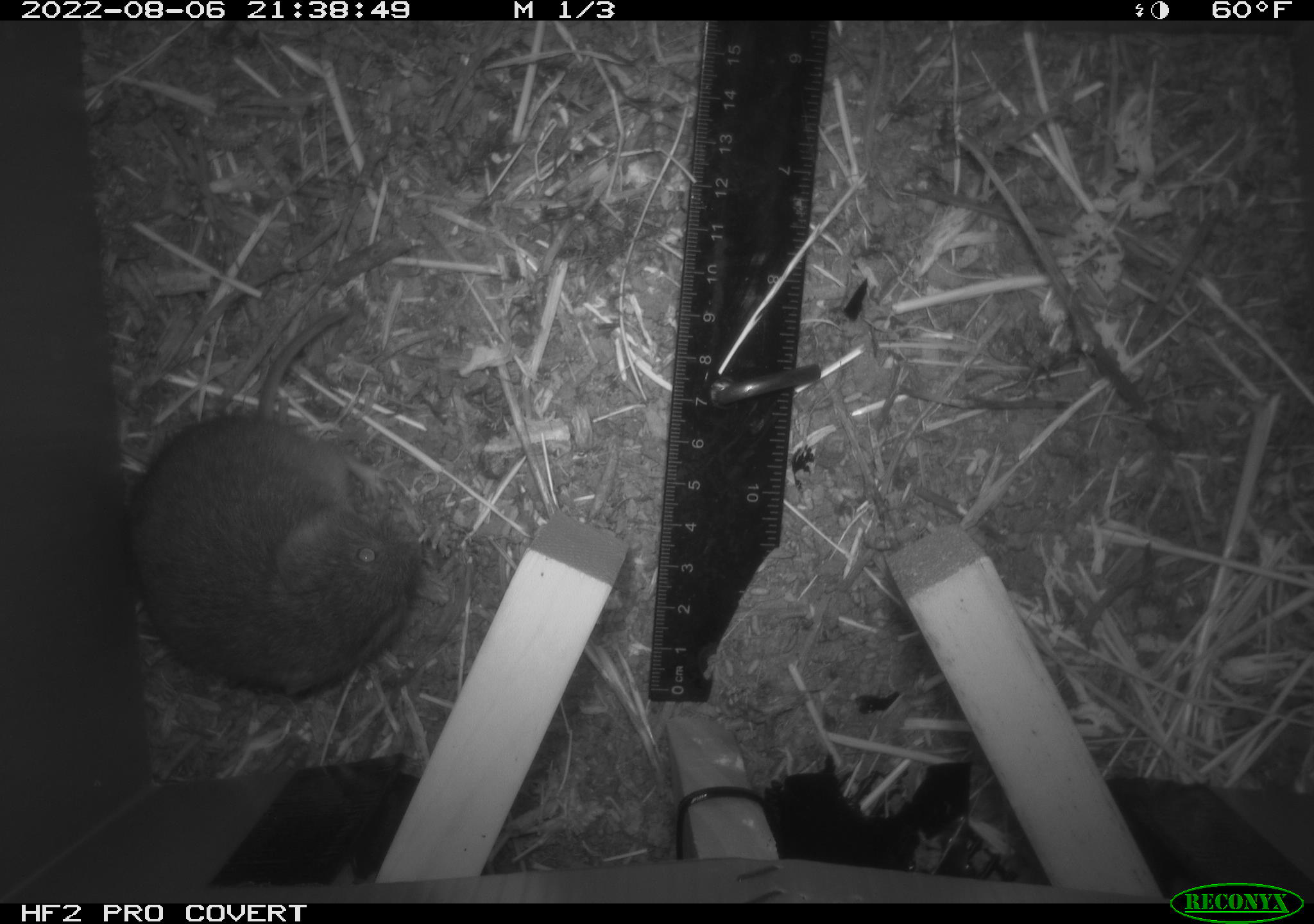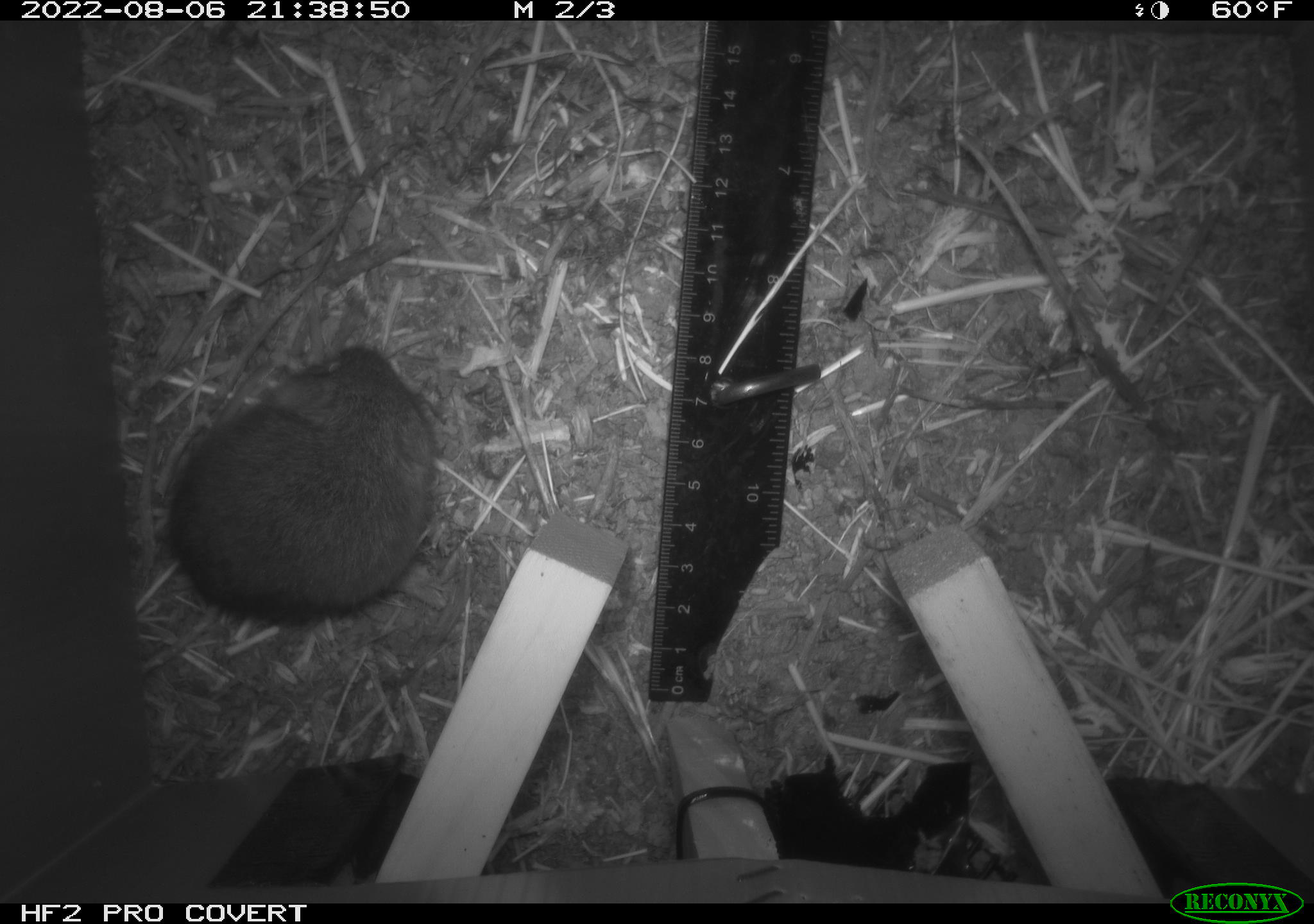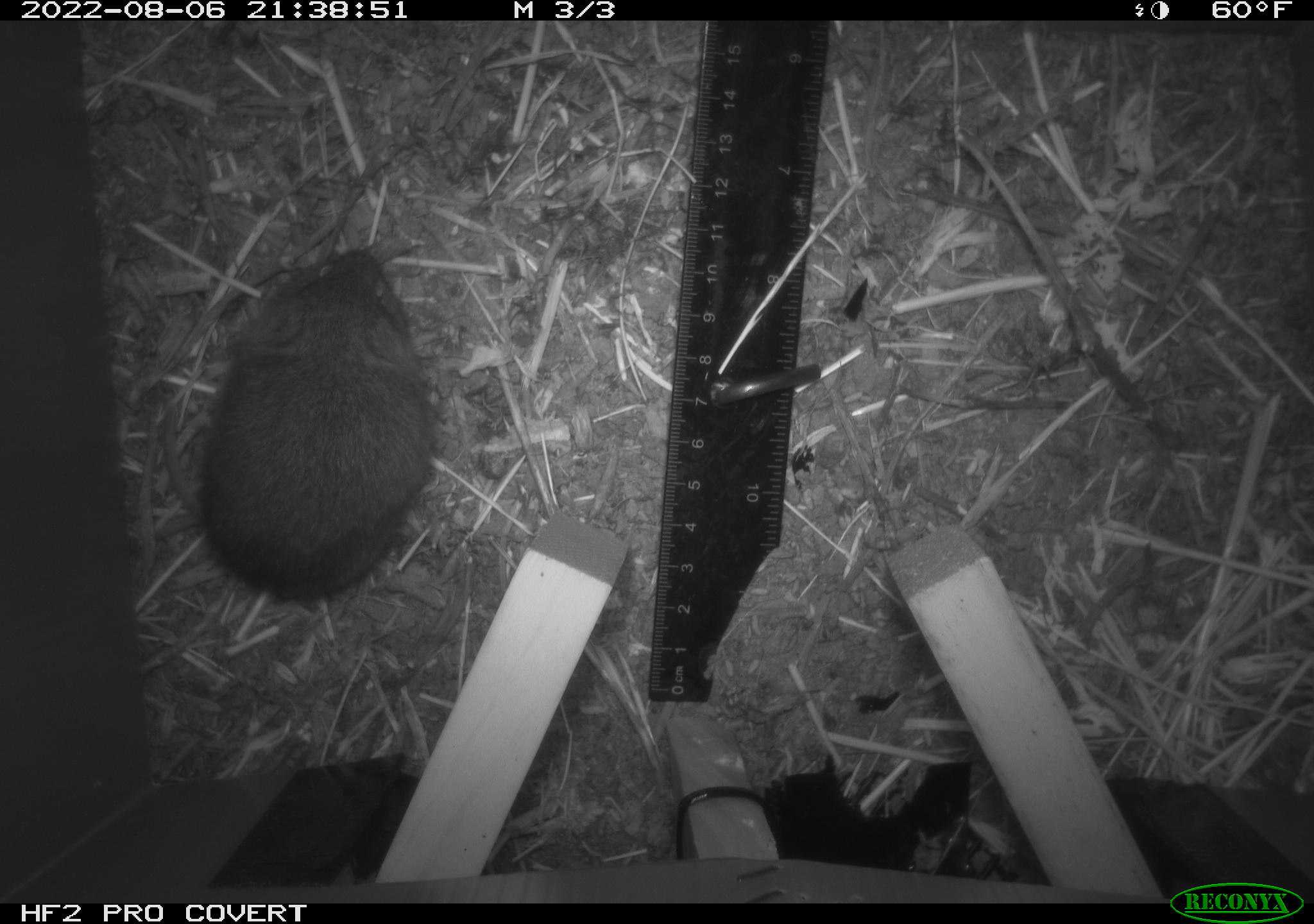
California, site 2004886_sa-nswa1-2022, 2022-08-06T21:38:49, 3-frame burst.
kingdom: Animalia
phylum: Chordata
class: Mammalia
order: Rodentia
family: Cricetidae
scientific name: Cricetidae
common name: hamsters, voles, lemmings, and allies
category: cricetidae family